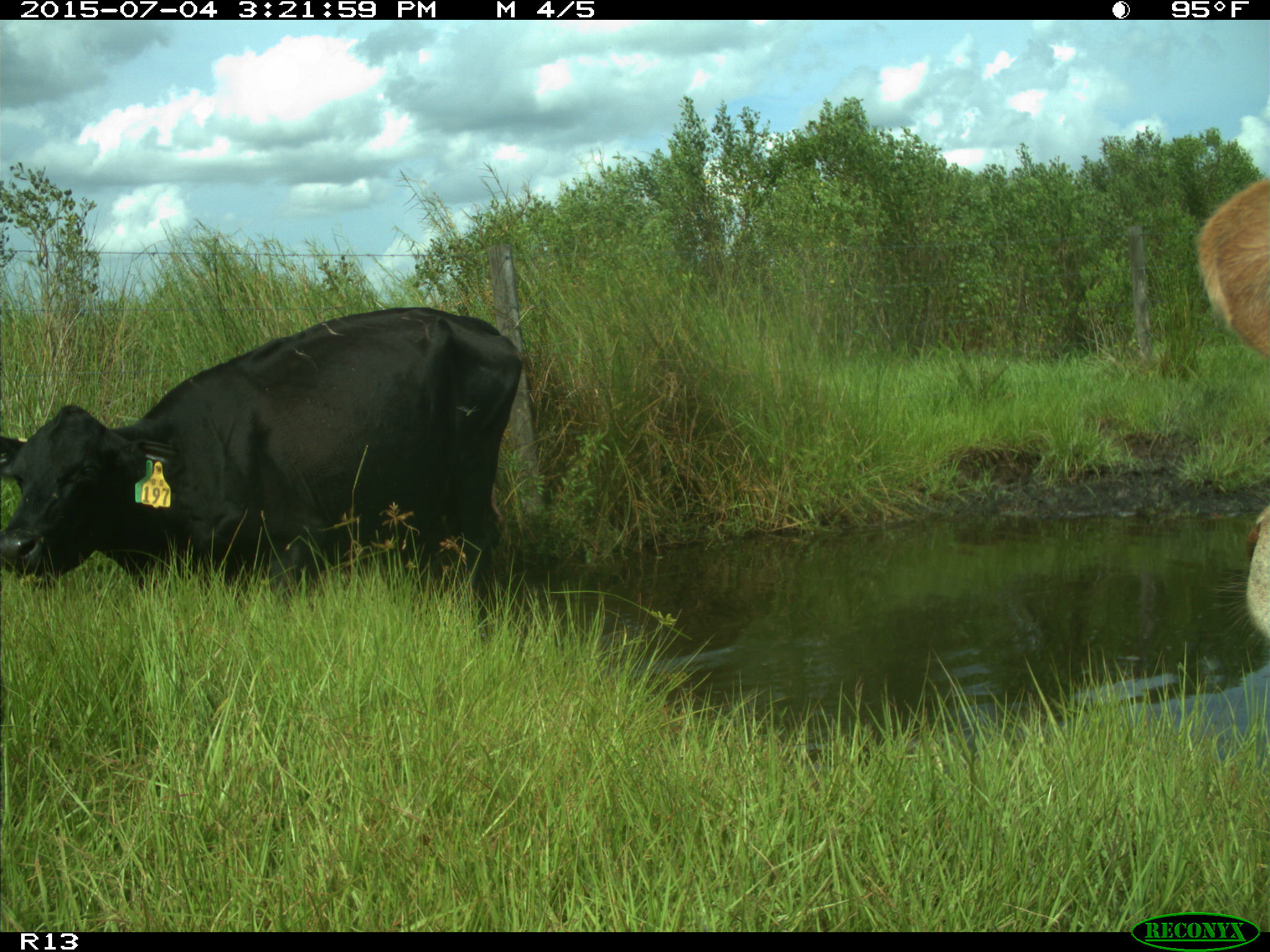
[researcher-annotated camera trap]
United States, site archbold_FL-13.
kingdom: Animalia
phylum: Chordata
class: Mammalia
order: Artiodactyla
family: Bovidae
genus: Bos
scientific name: Bos taurus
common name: domestic cow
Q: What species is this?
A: Bos taurus (domestic cow).